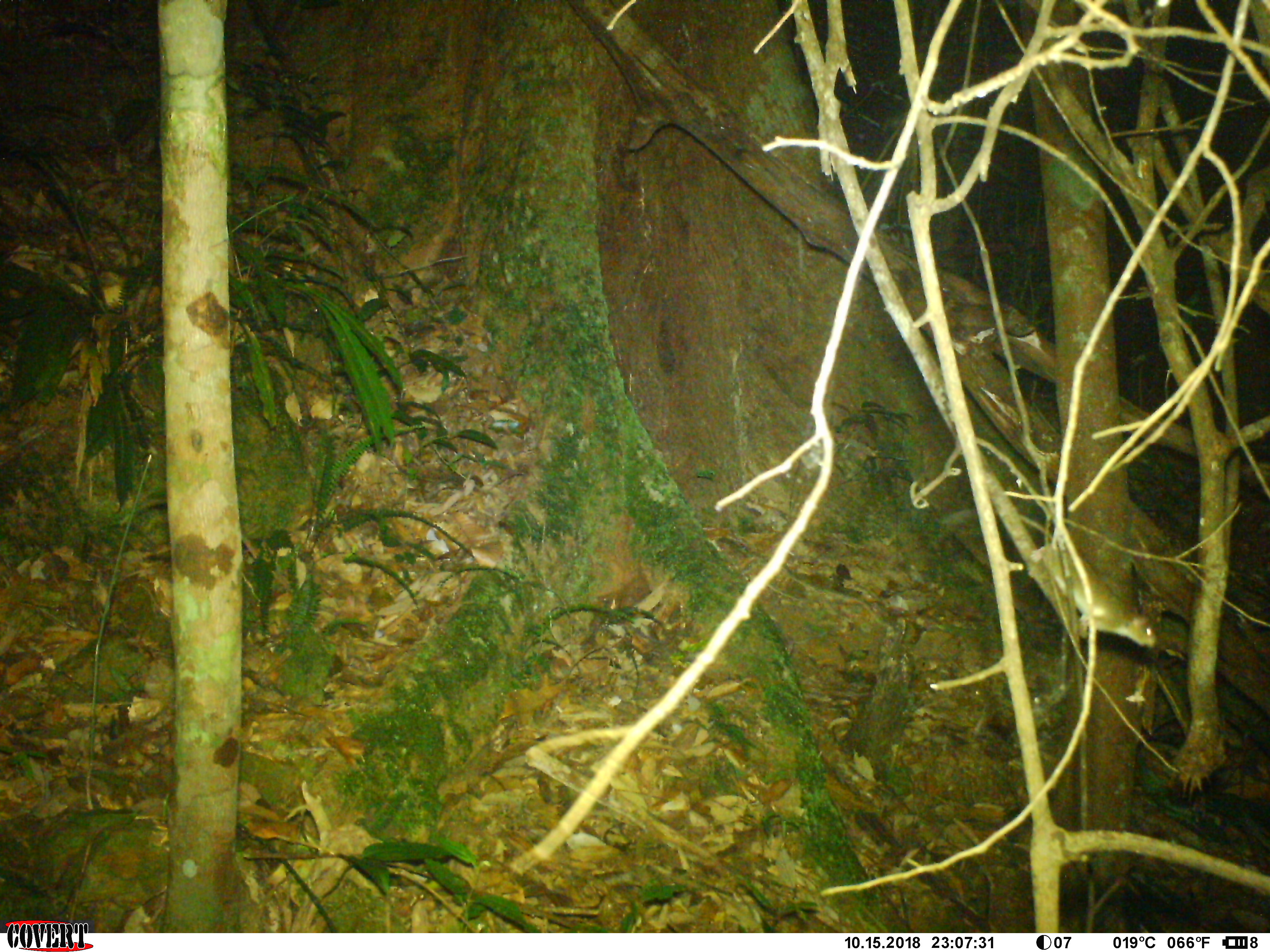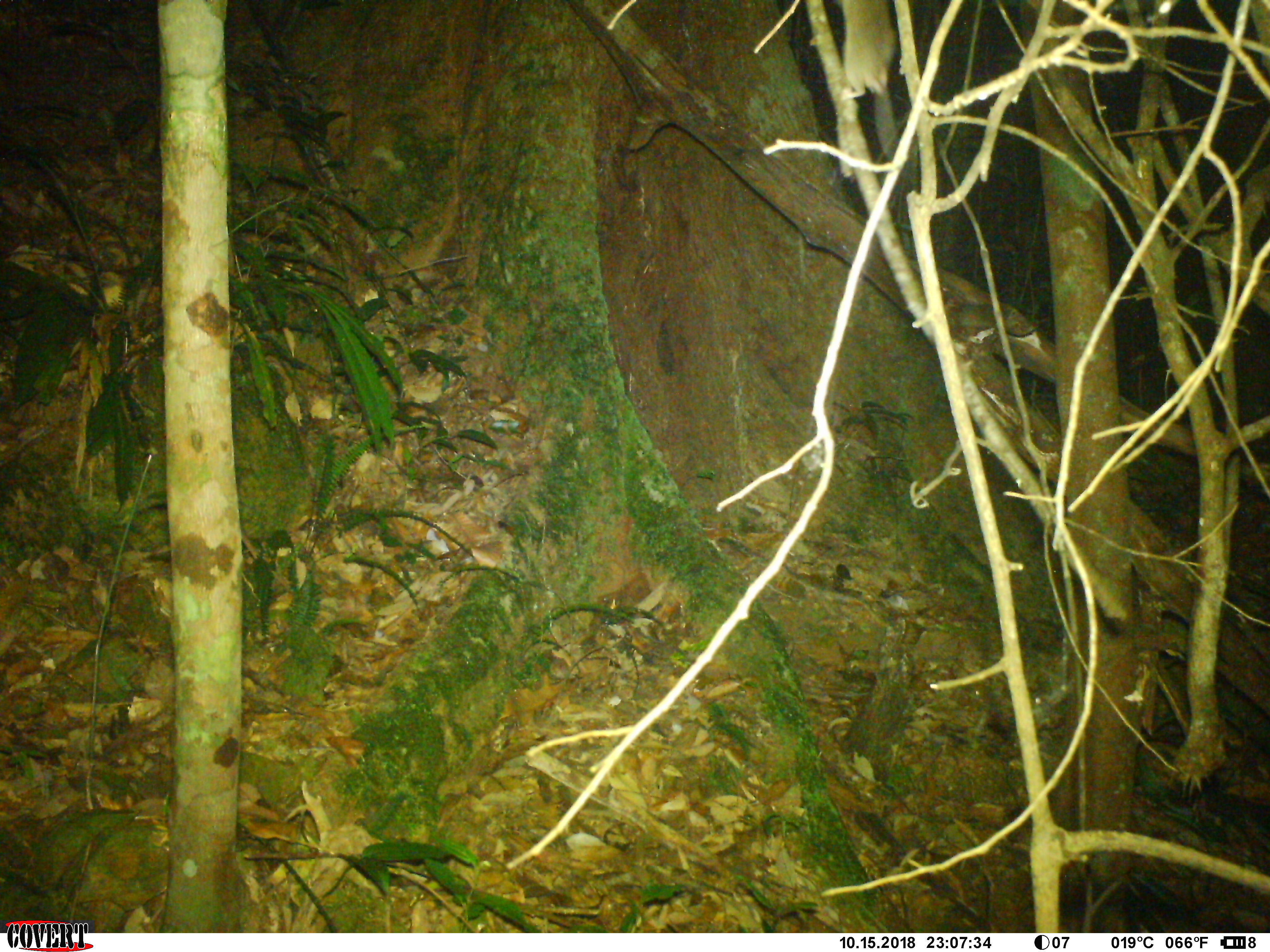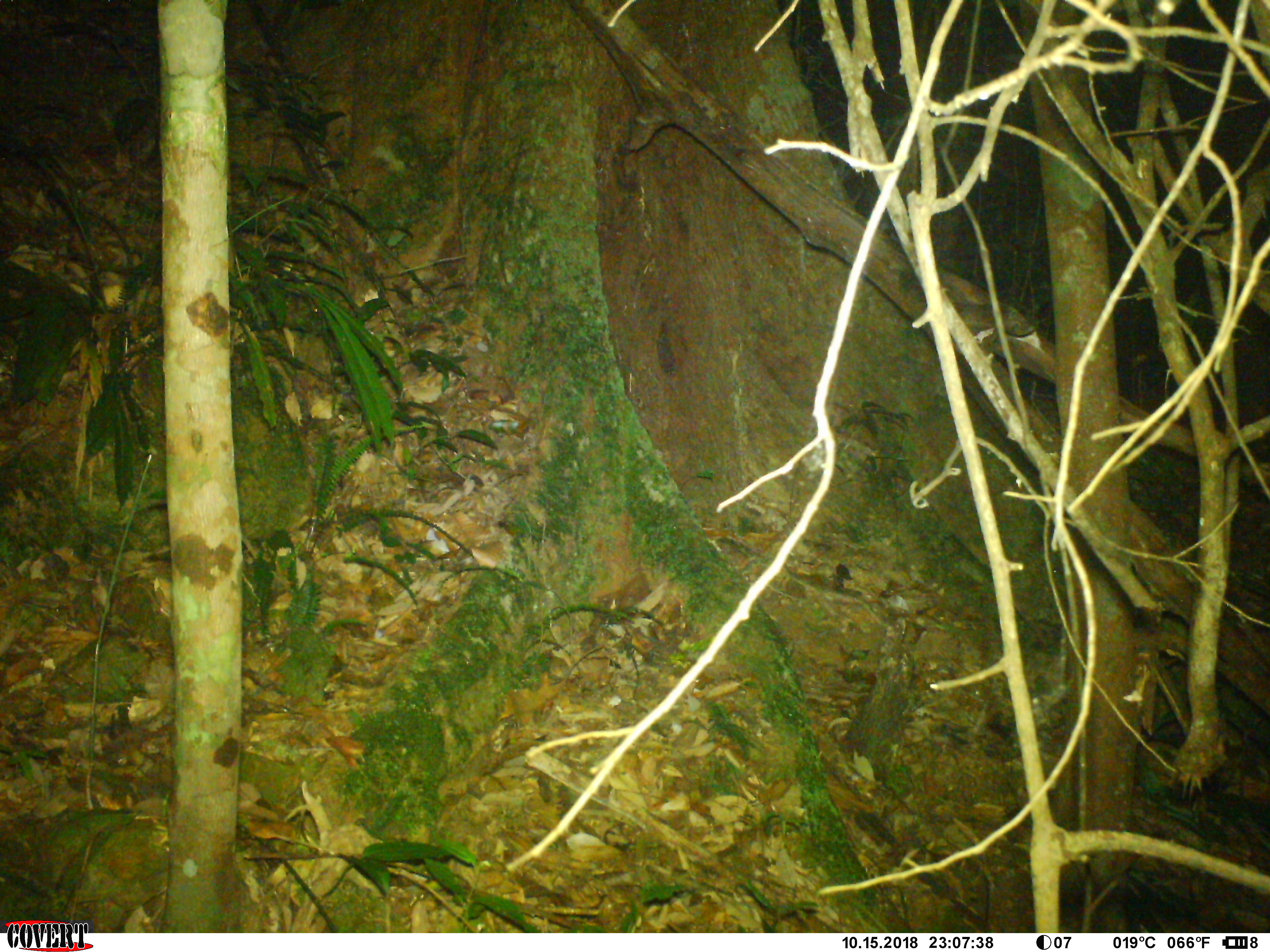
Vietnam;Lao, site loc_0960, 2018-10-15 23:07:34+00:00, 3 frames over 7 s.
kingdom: Animalia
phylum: Chordata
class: Mammalia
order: Rodentia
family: Muridae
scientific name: Muridae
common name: old-world mice and rats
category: unidentified murid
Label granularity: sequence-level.